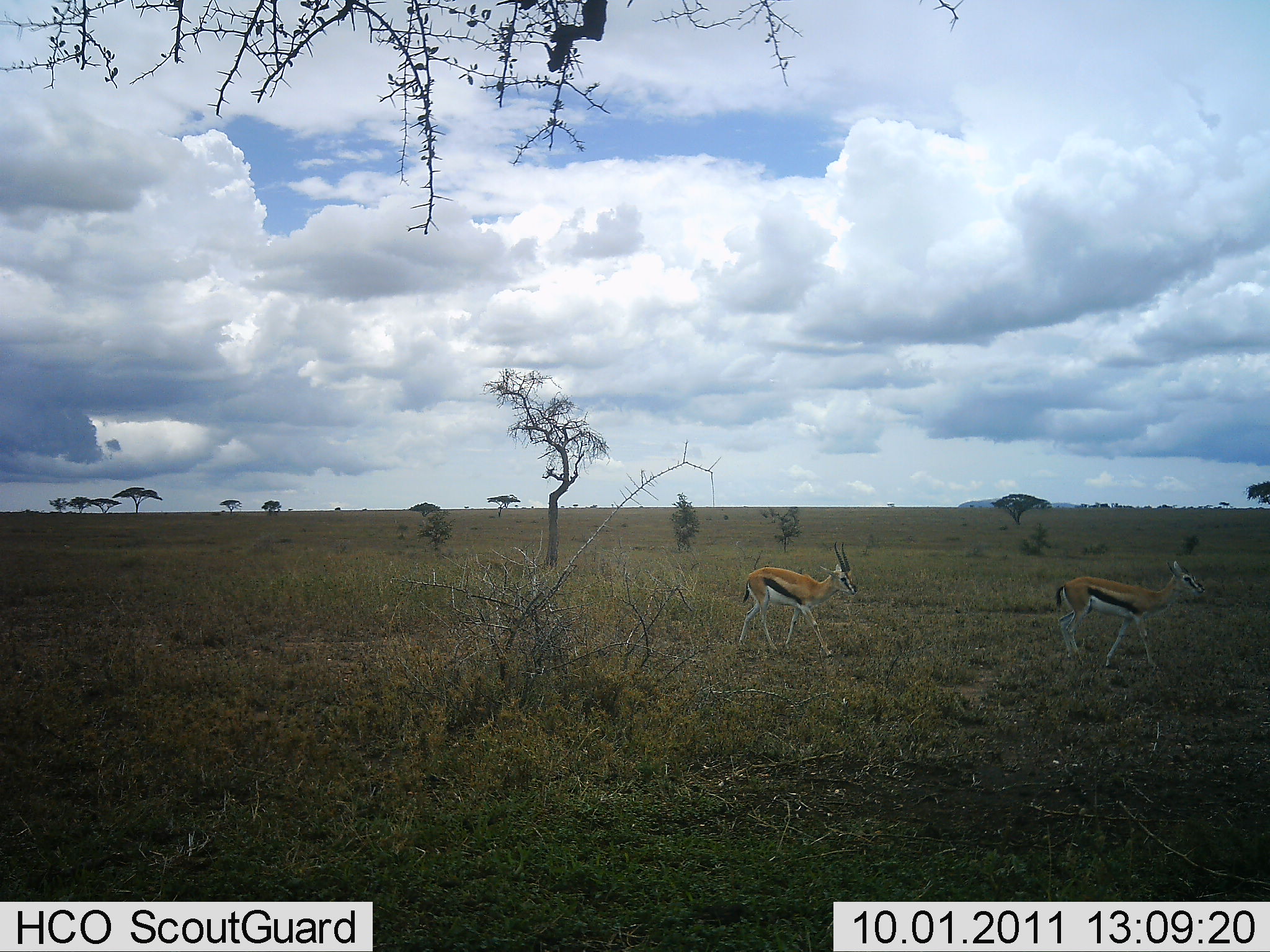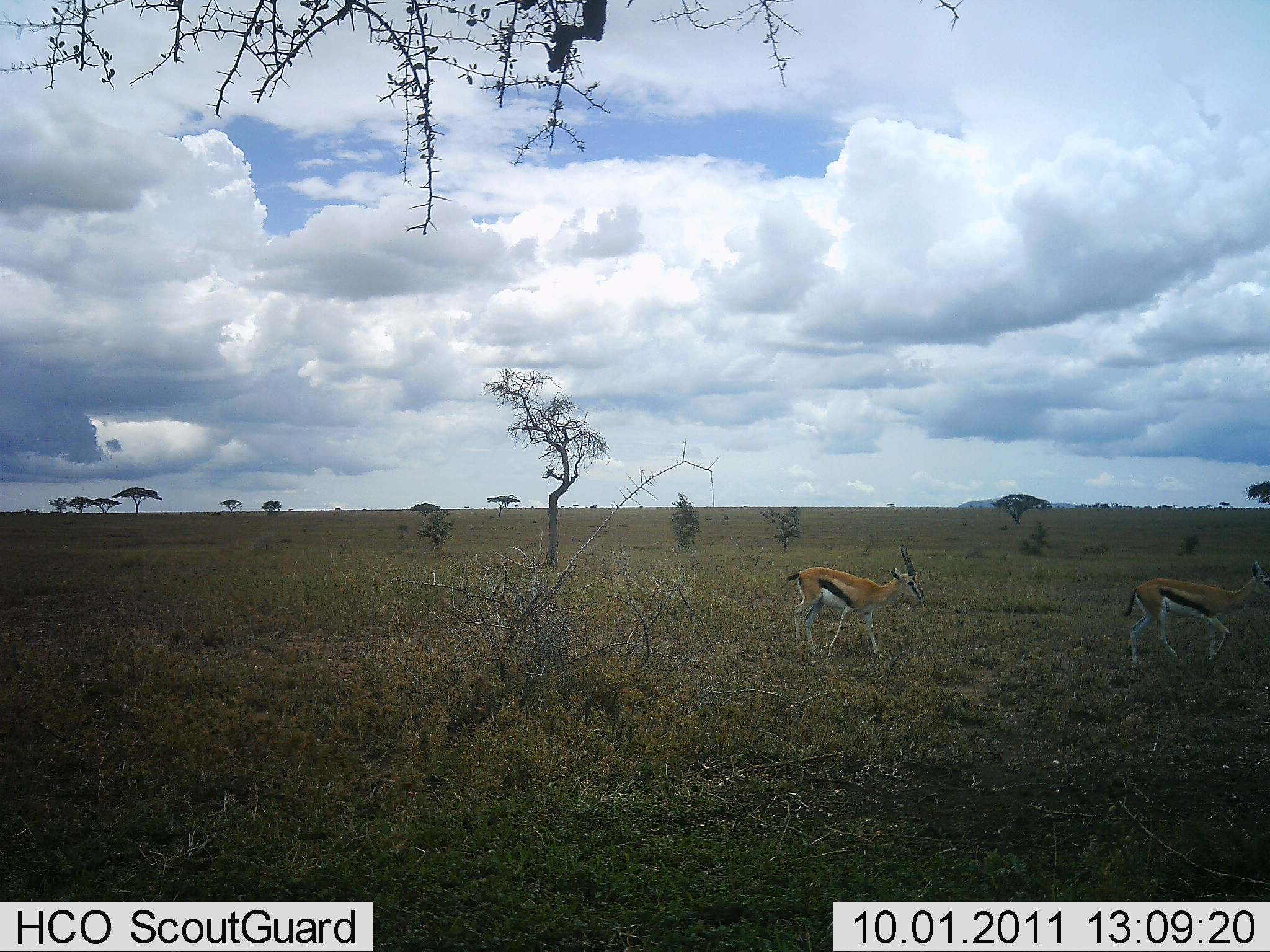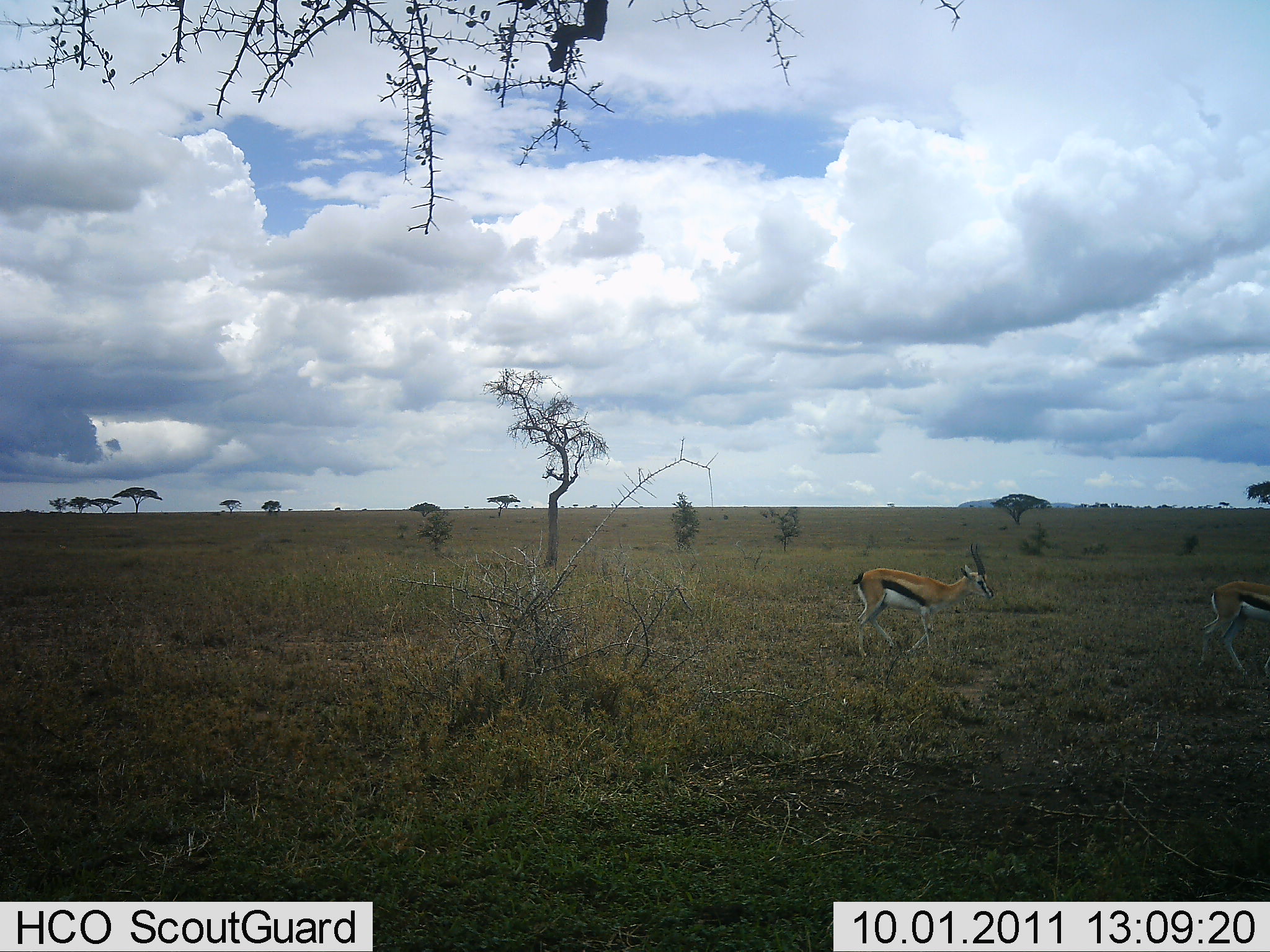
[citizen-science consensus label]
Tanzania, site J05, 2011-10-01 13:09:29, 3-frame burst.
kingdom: Animalia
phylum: Chordata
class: Mammalia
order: Artiodactyla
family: Bovidae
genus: Eudorcas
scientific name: Eudorcas thomsonii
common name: thomson's gazelle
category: gazellethomsons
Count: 2.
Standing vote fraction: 0%.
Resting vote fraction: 0%.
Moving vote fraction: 100%.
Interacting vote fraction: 0%.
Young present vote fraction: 0%.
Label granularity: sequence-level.